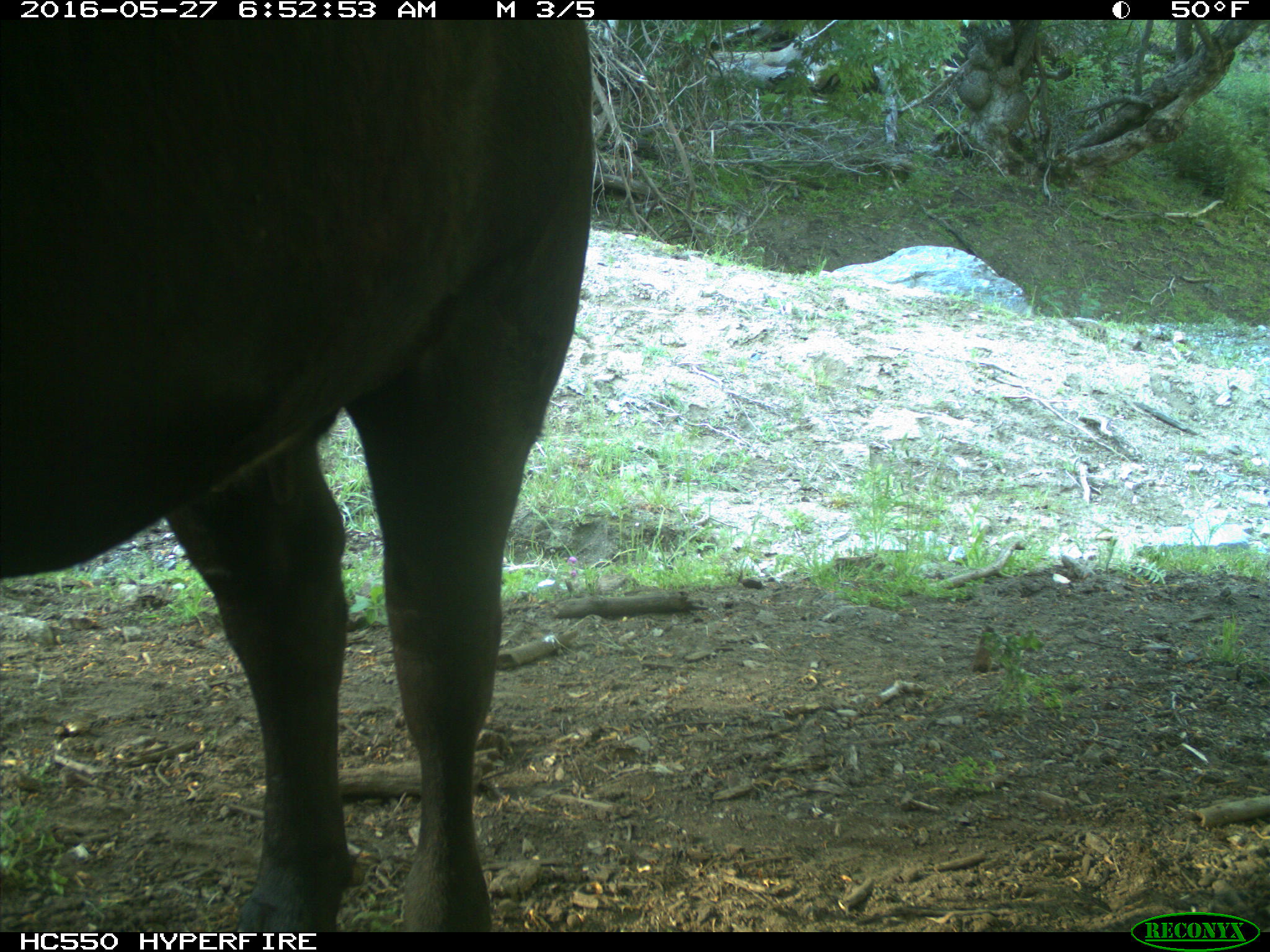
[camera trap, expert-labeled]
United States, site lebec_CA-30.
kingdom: Animalia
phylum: Chordata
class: Mammalia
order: Artiodactyla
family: Bovidae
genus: Bos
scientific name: Bos taurus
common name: domestic cow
Bos taurus (domestic cow).